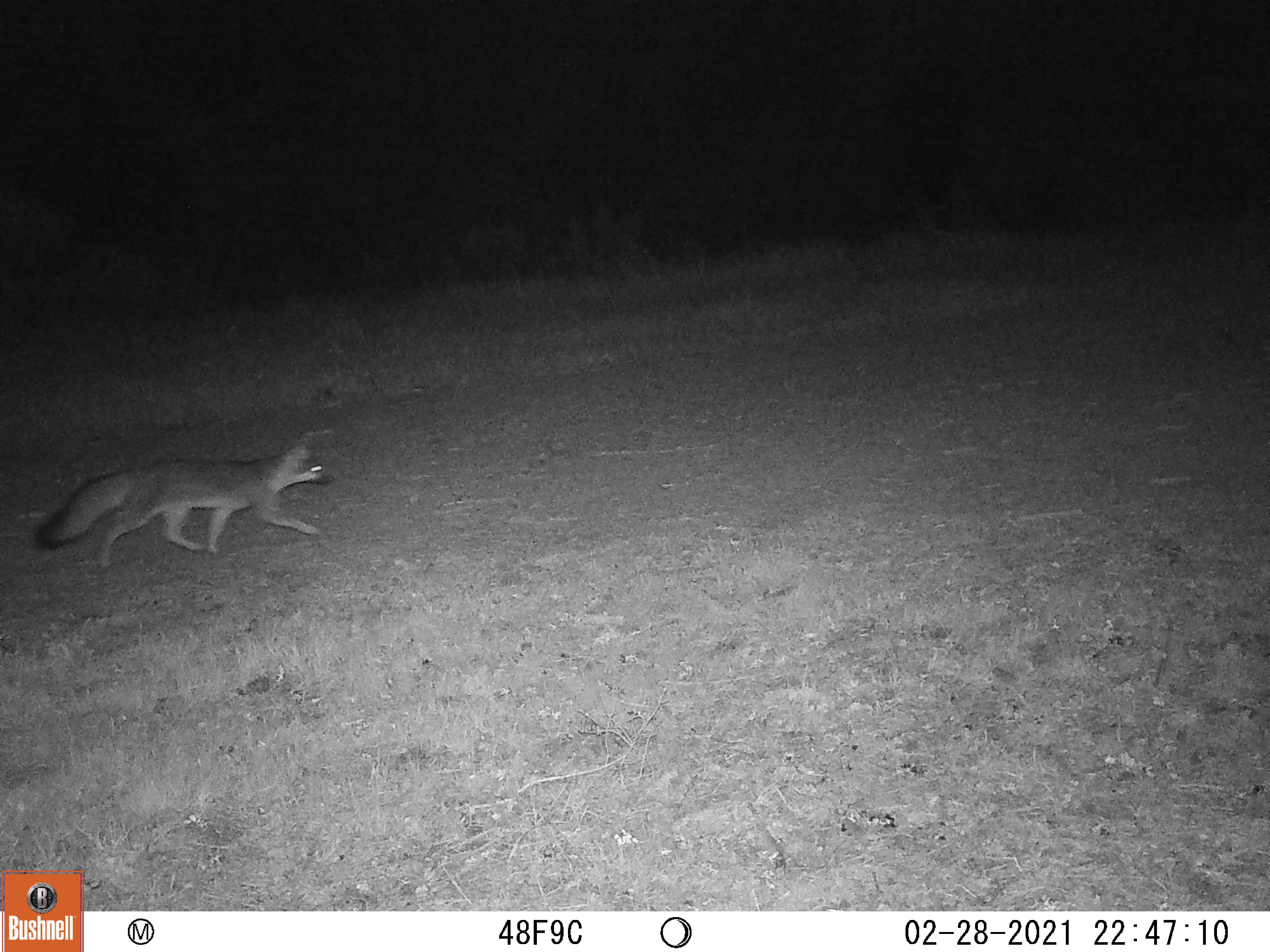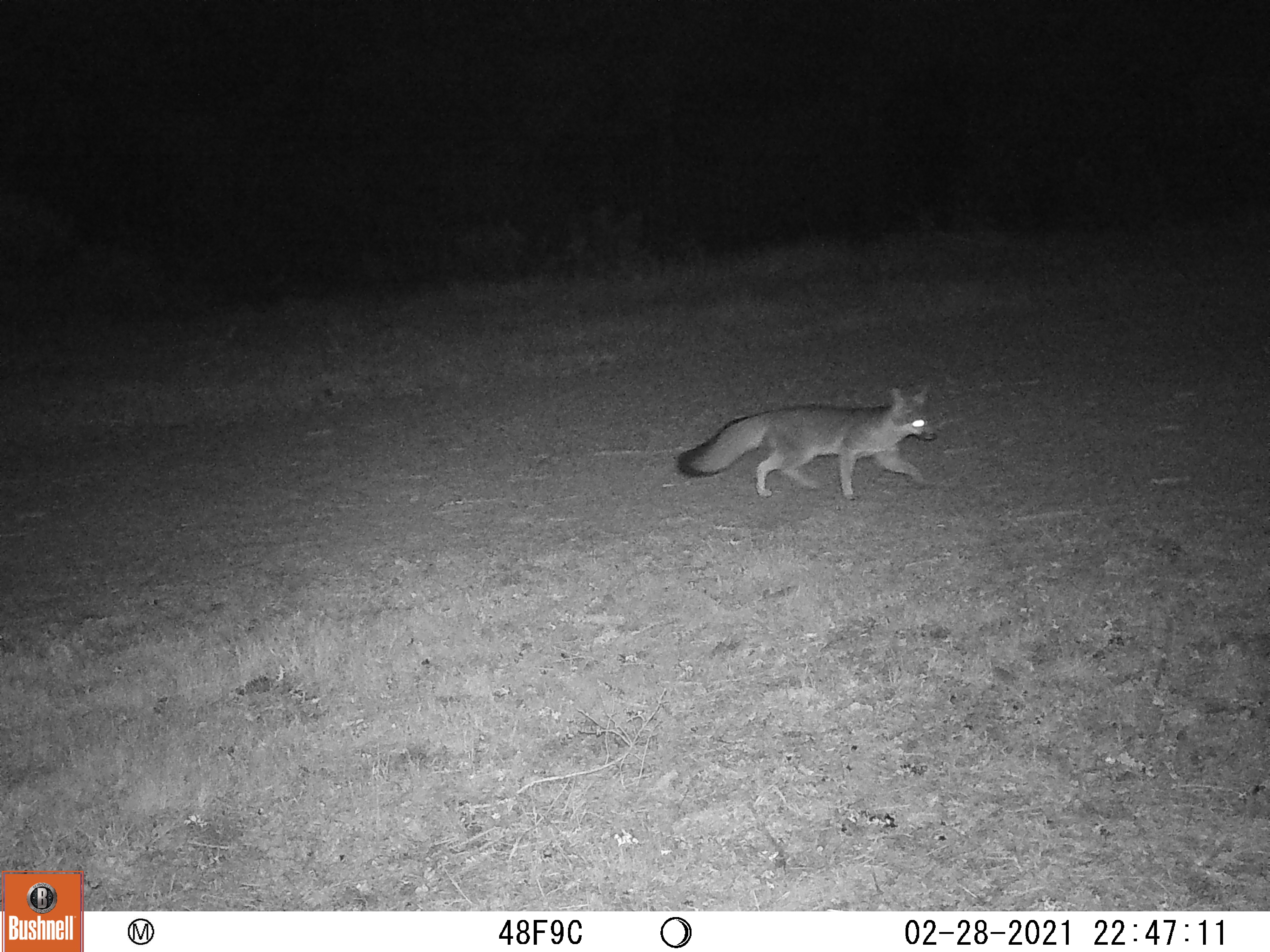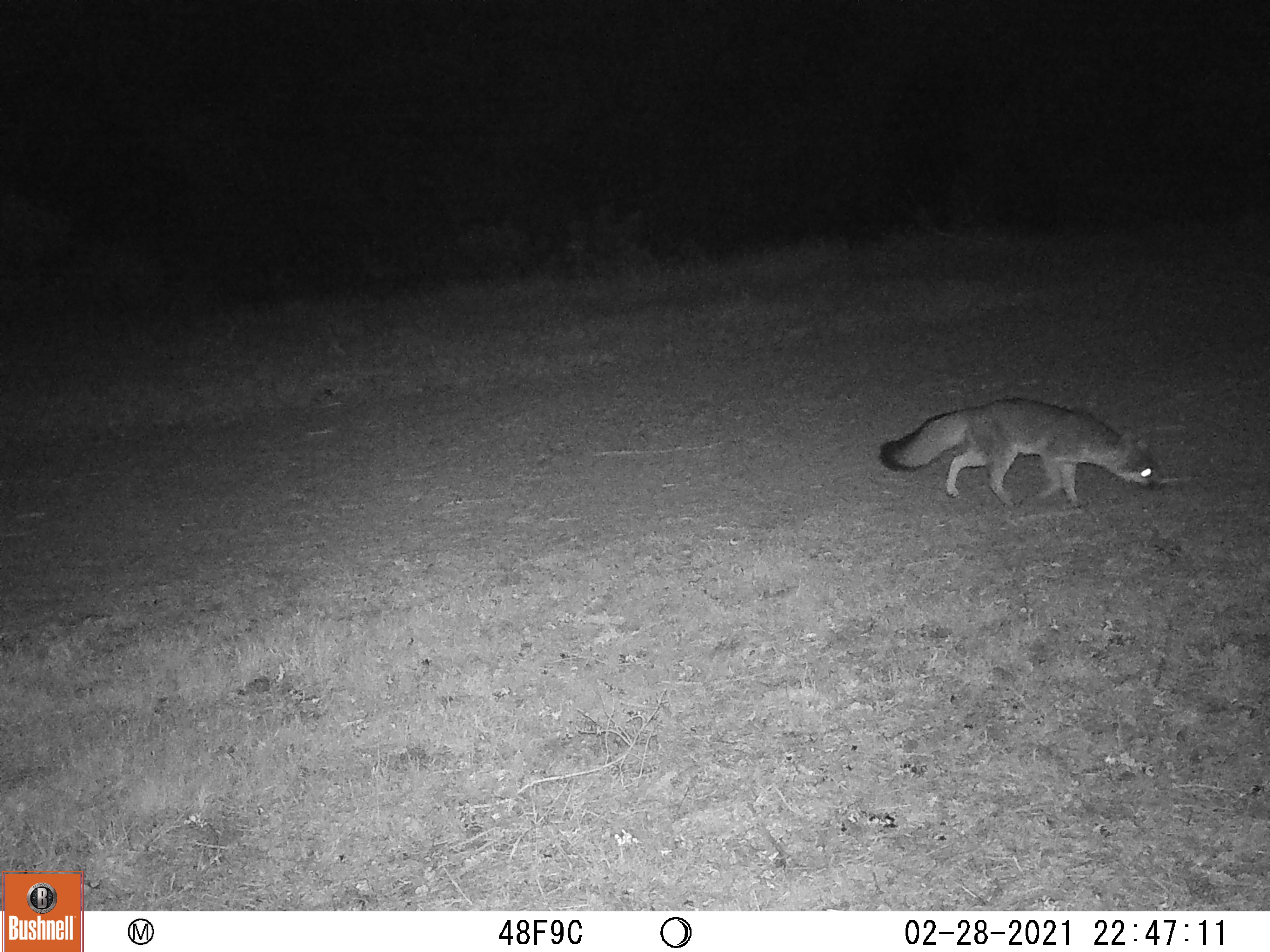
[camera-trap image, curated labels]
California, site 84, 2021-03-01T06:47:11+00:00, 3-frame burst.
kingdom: Animalia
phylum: Chordata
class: Mammalia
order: Carnivora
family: Canidae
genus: Urocyon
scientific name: Urocyon cinereoargenteus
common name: gray fox